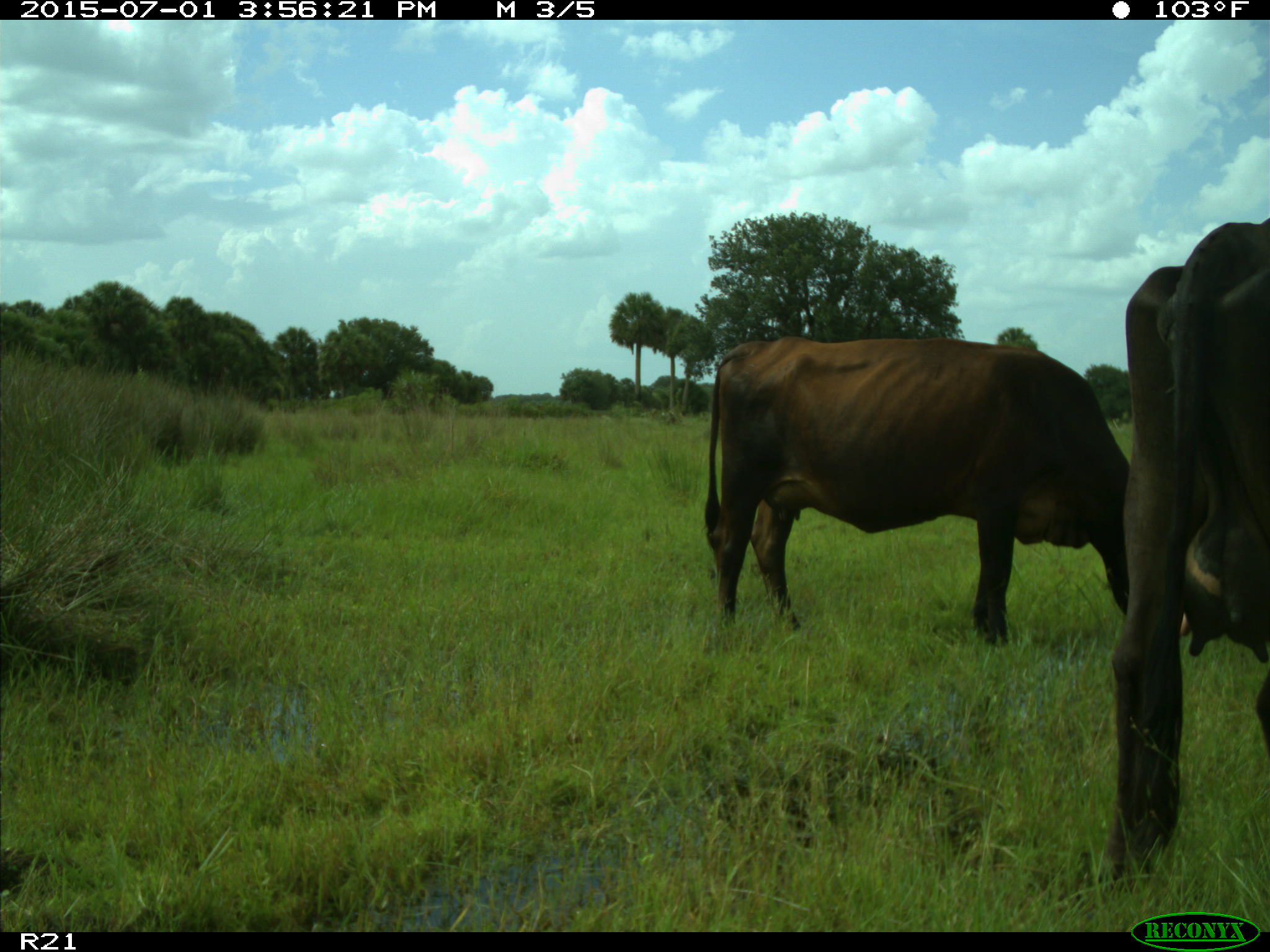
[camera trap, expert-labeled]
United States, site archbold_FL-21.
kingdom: Animalia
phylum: Chordata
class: Mammalia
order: Artiodactyla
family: Bovidae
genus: Bos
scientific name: Bos taurus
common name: domestic cow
Bos taurus (domestic cow).